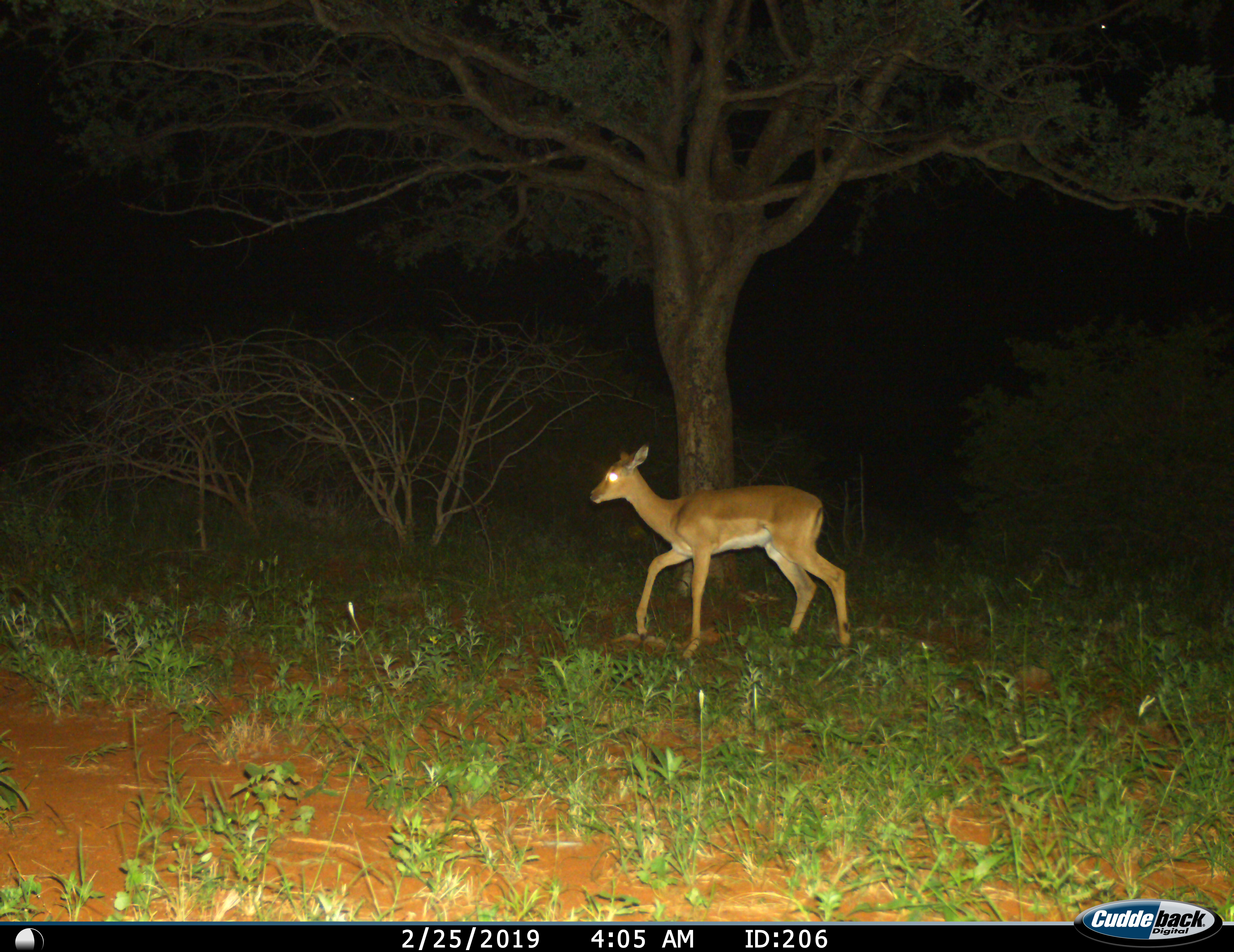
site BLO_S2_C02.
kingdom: Animalia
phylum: Chordata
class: Mammalia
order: Artiodactyla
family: Bovidae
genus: Aepyceros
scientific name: Aepyceros melampus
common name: impala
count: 1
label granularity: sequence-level